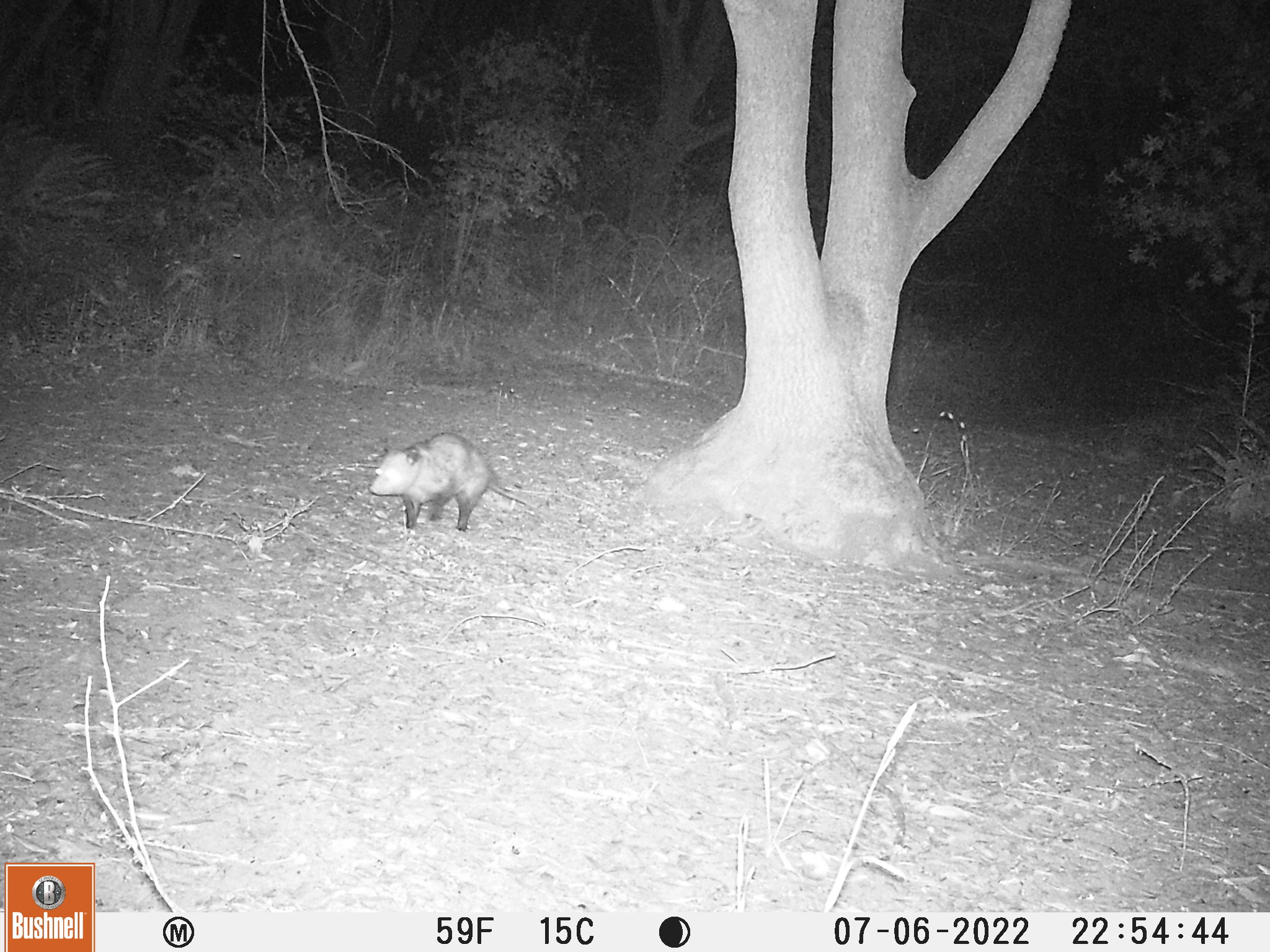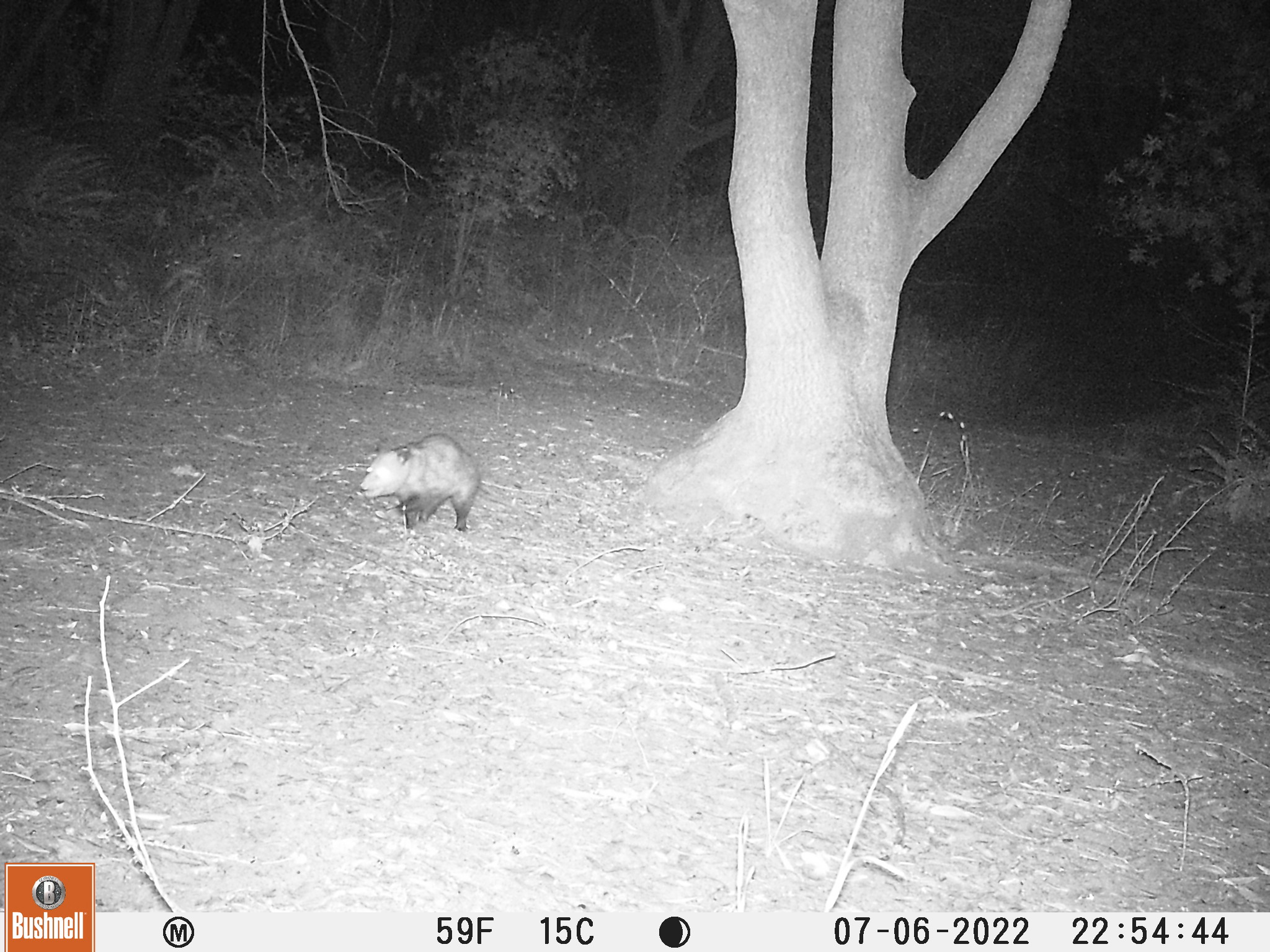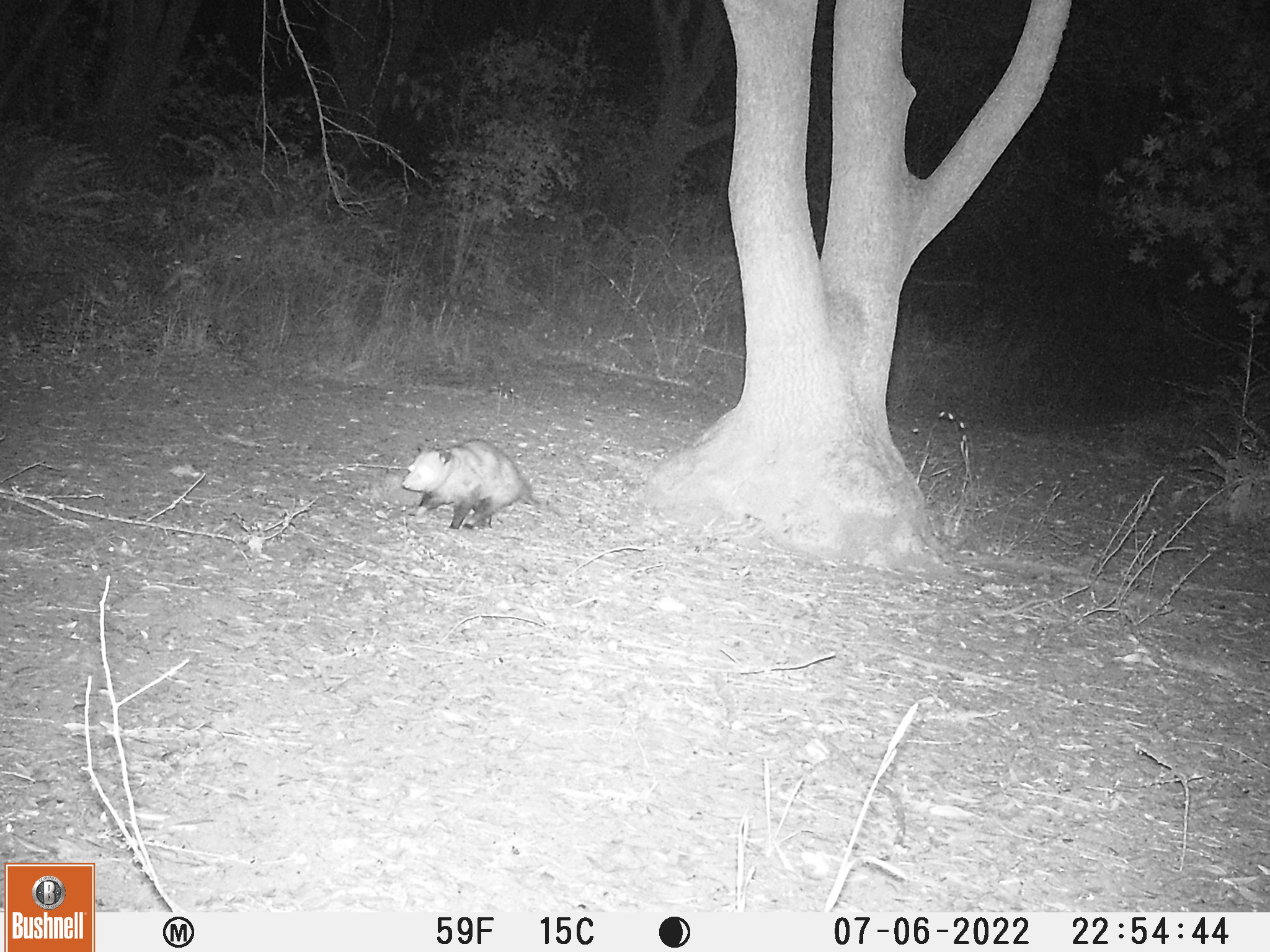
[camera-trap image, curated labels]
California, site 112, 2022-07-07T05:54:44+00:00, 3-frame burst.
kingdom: Animalia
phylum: Chordata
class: Mammalia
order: Didelphimorphia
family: Didelphidae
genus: Didelphis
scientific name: Didelphis virginiana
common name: virginia opossum